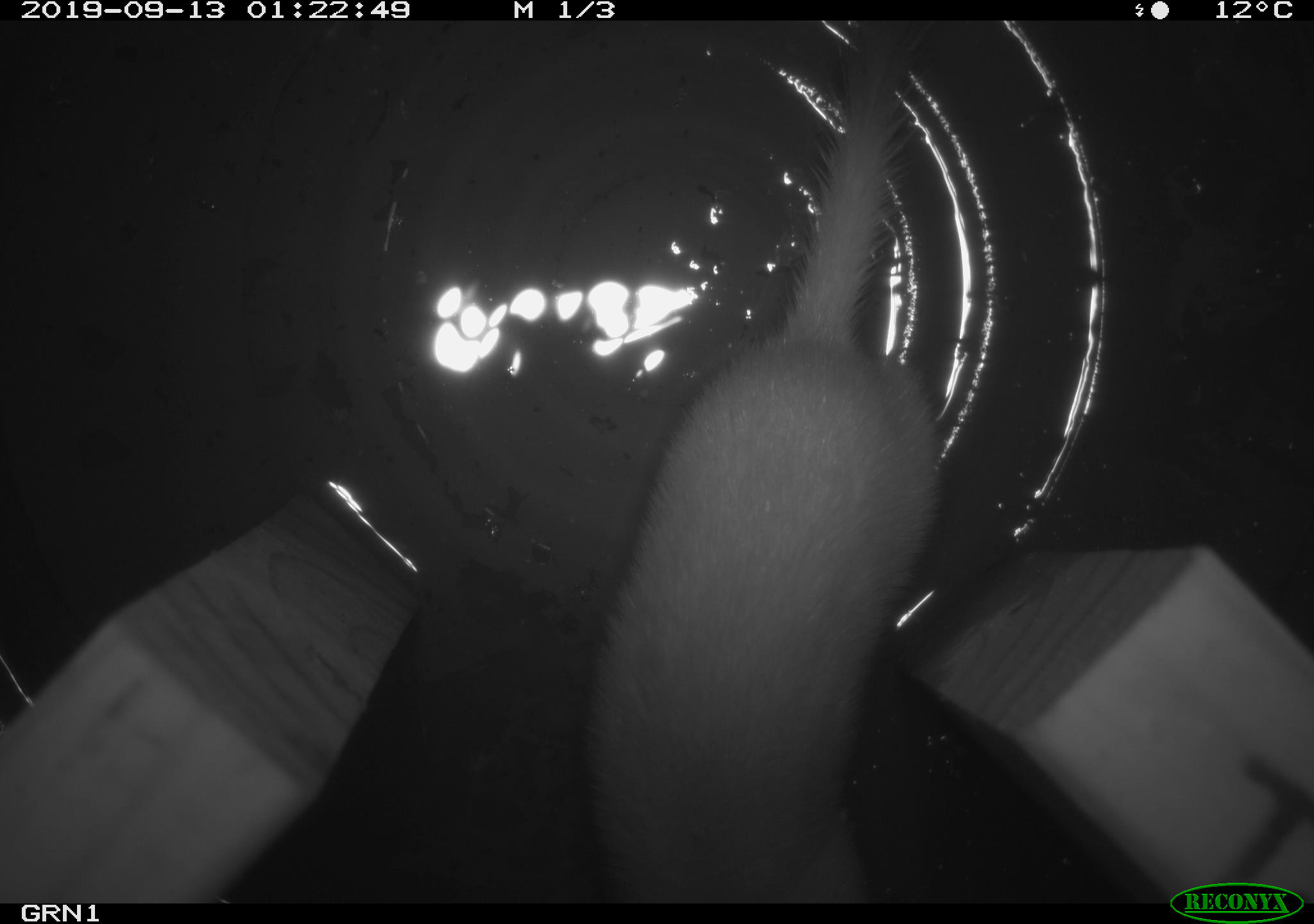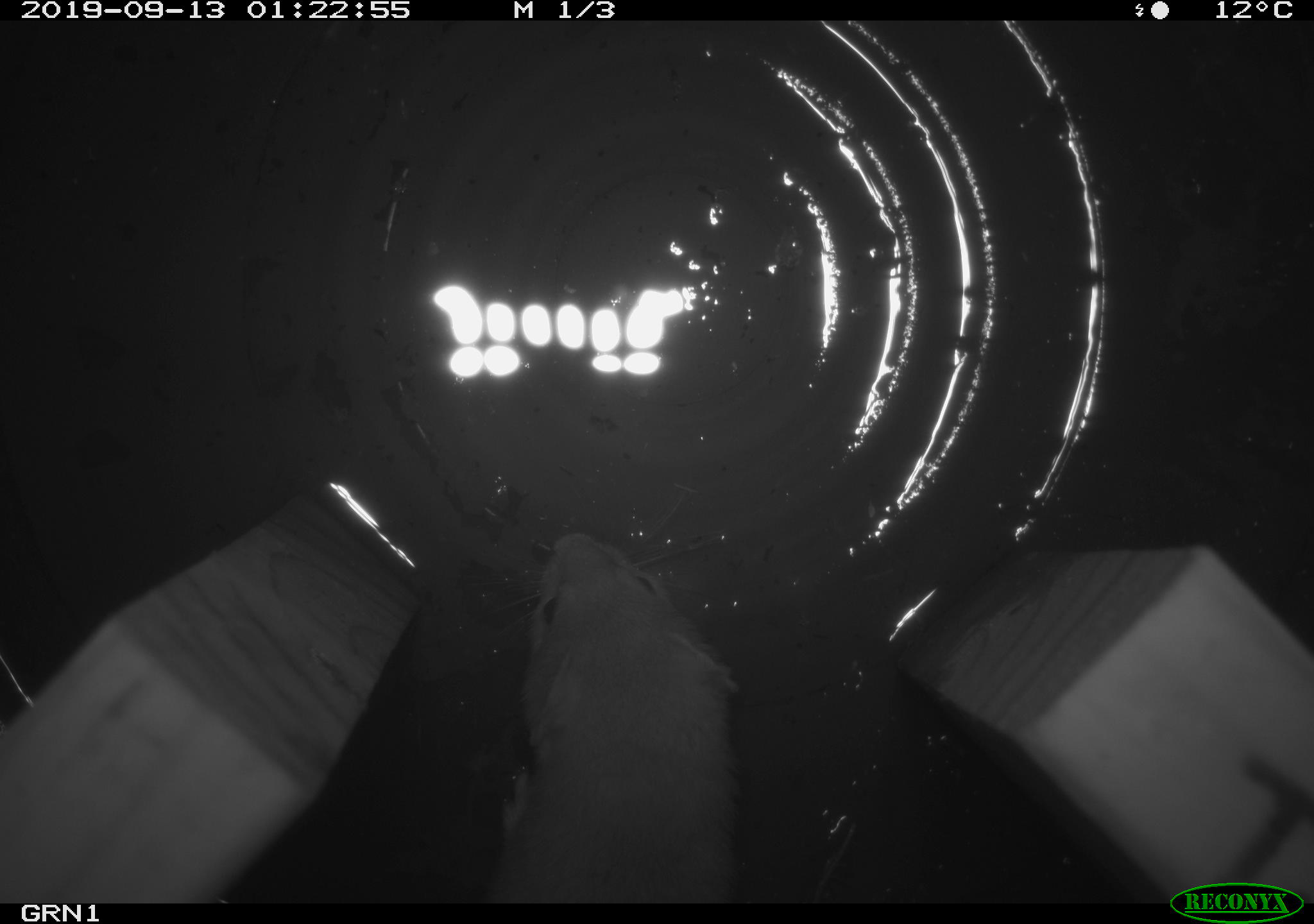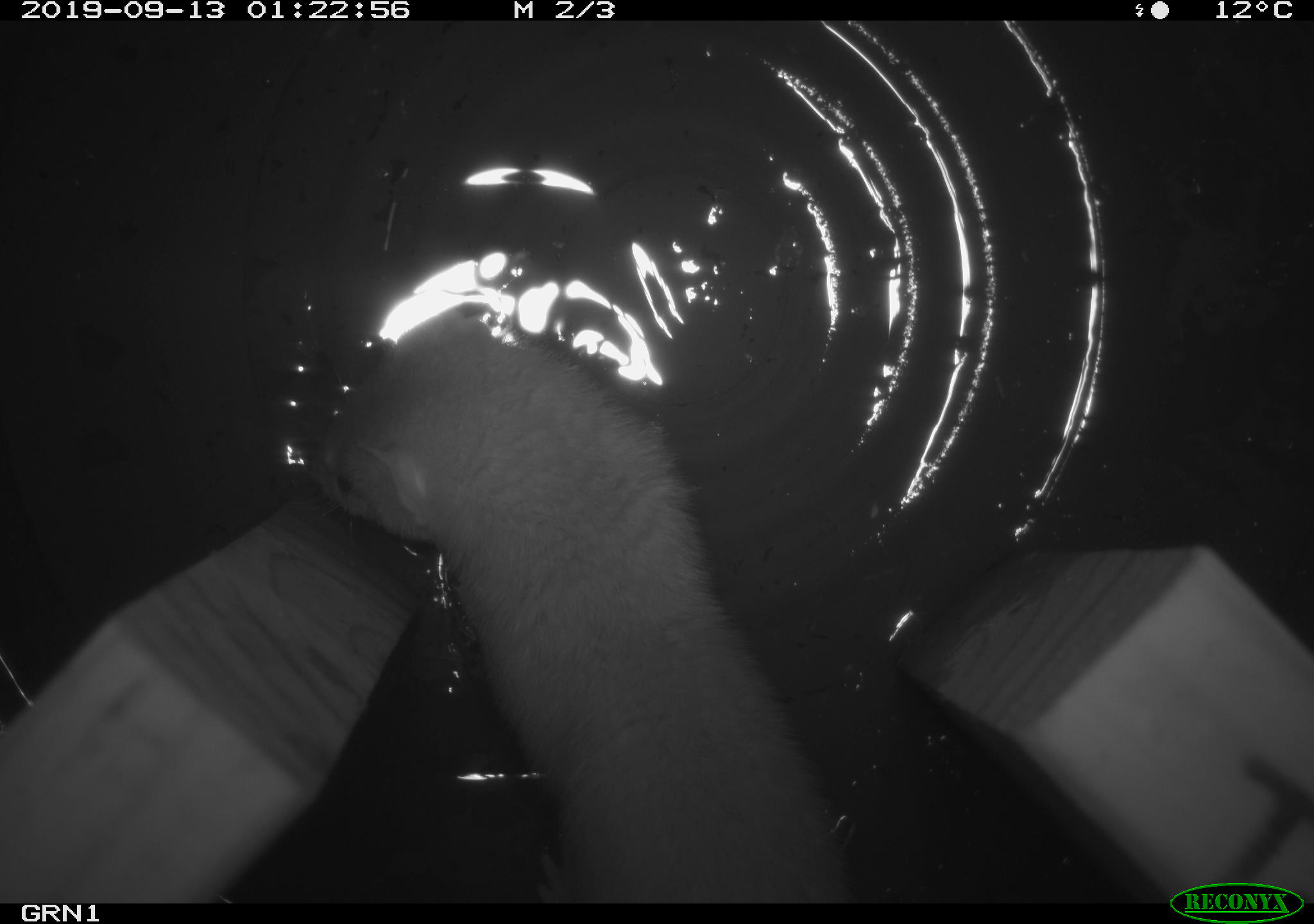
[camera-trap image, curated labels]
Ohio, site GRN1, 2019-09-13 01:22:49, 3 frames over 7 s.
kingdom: Animalia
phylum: Chordata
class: Mammalia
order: Carnivora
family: Mustelidae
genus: Neogale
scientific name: Neogale frenata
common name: long-tailed weasel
Long-tailed weasel (Neogale frenata).